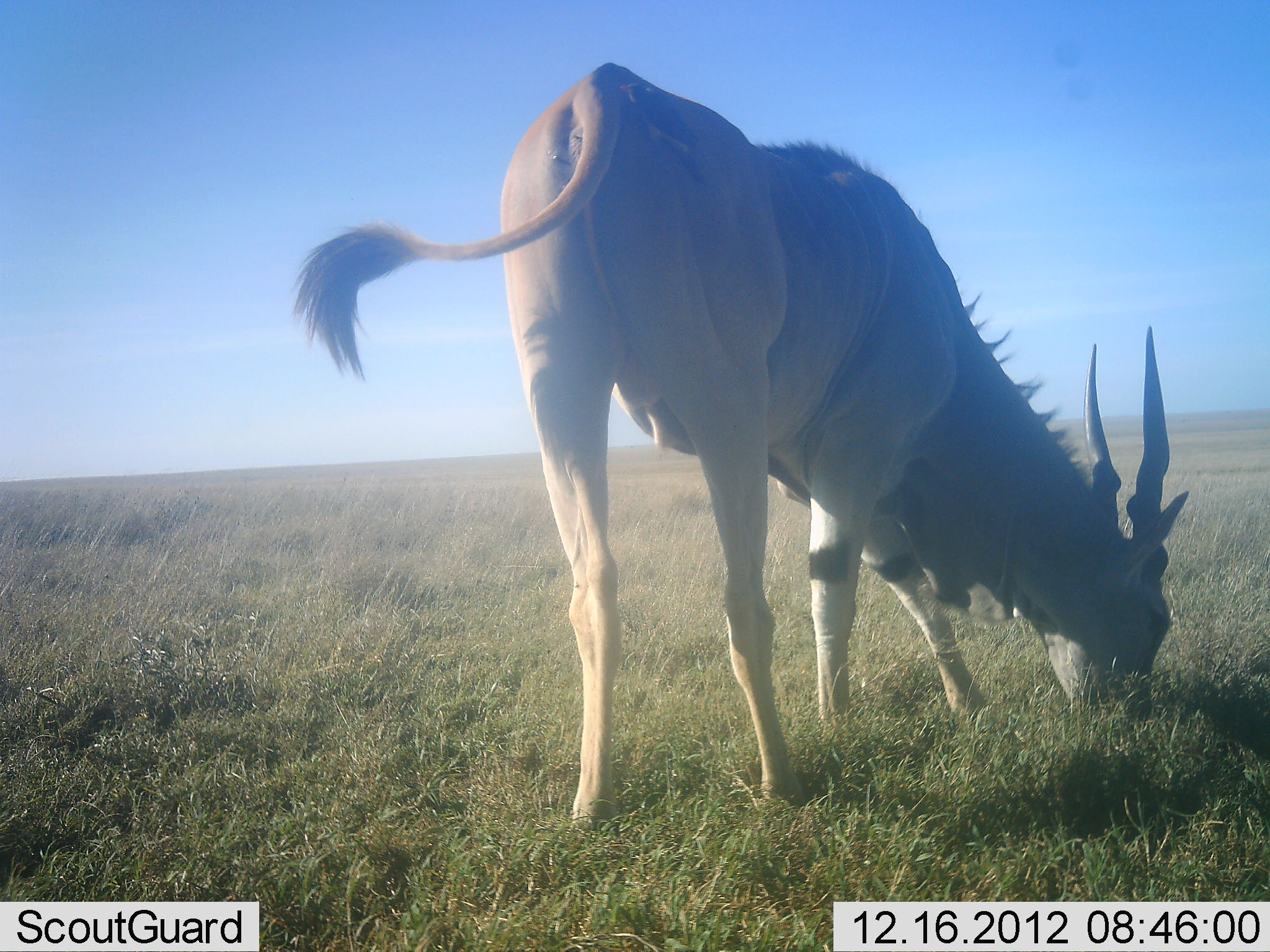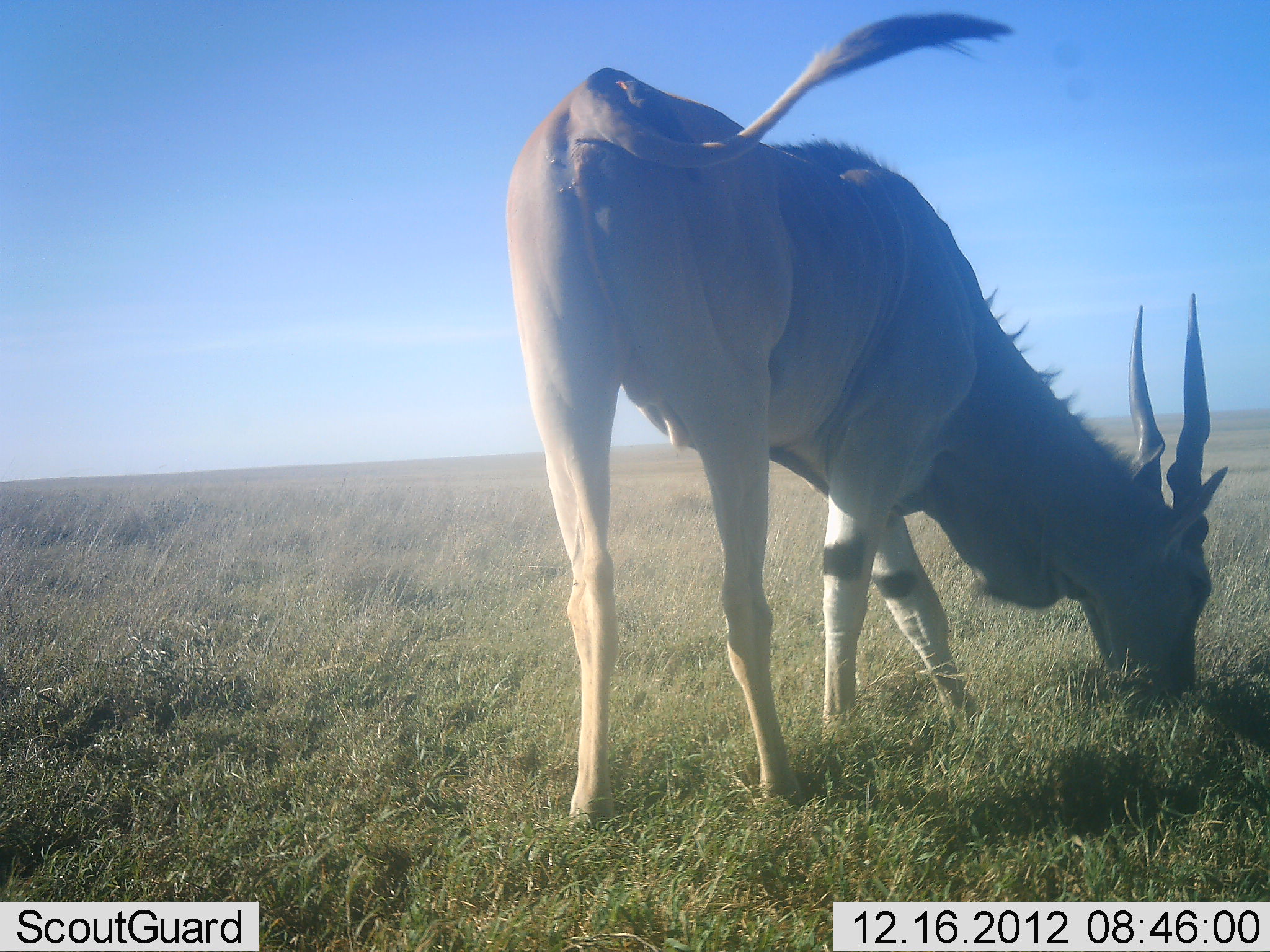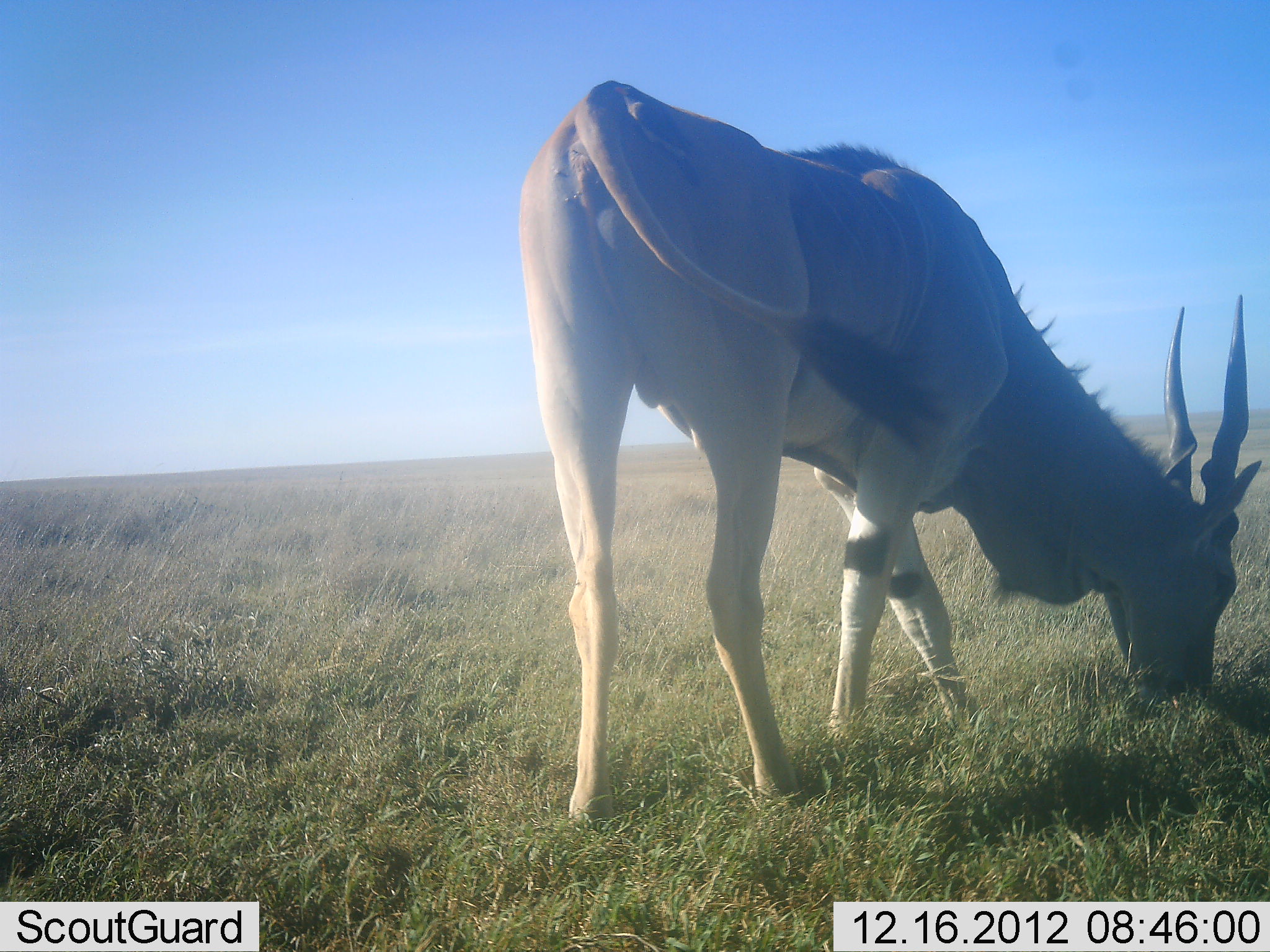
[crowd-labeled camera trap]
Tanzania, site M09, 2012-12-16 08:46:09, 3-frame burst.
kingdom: Animalia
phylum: Chordata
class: Mammalia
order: Artiodactyla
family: Bovidae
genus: Tragelaphus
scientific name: Tragelaphus oryx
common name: eland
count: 1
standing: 20%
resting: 0%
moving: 0%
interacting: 0%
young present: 0%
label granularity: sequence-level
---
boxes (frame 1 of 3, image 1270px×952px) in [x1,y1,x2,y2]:
animal: [289,59,1193,835]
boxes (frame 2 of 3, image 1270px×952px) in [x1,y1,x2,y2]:
animal: [501,11,1233,830]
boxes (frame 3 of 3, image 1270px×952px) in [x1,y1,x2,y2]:
animal: [518,79,1262,830]